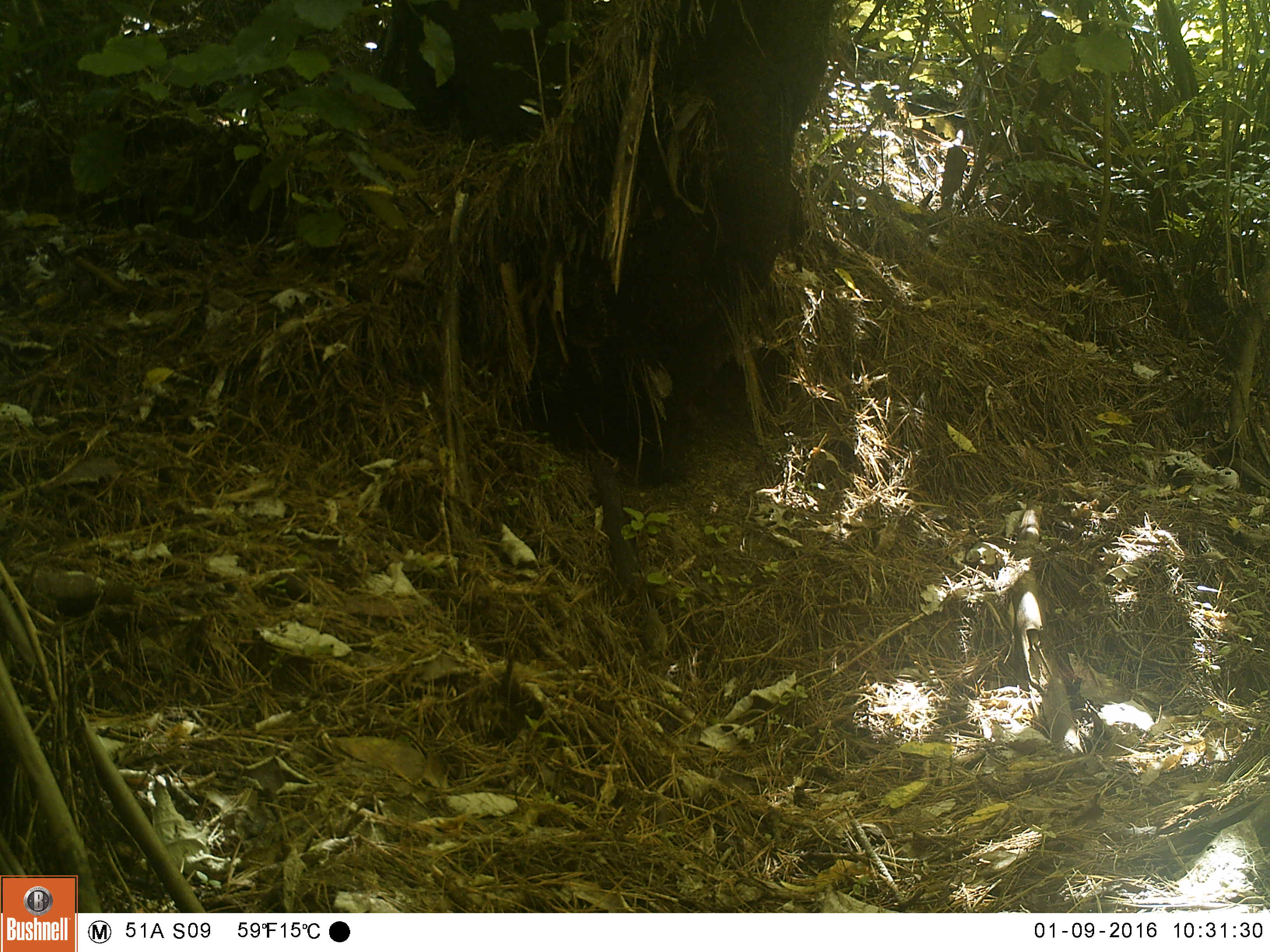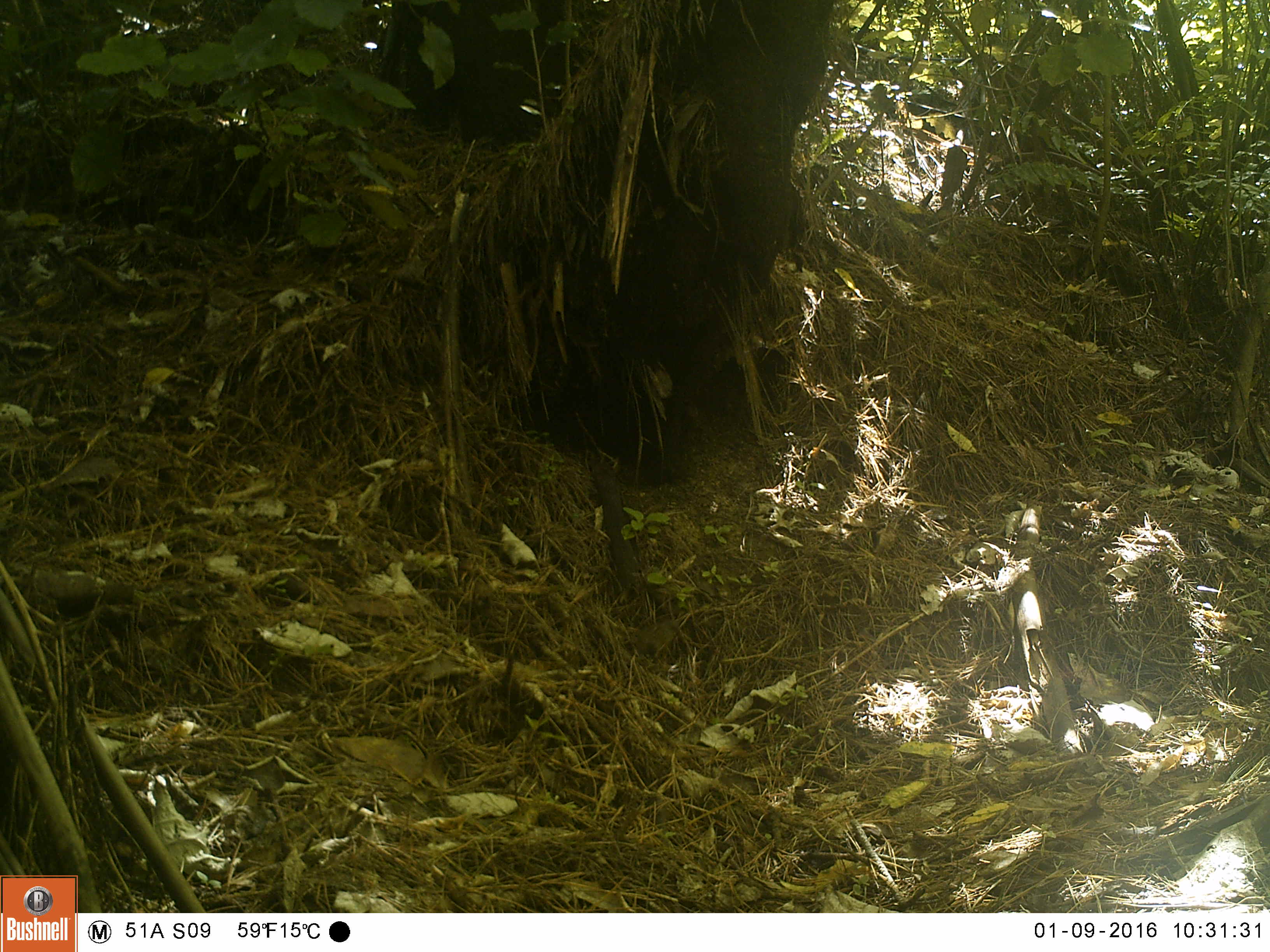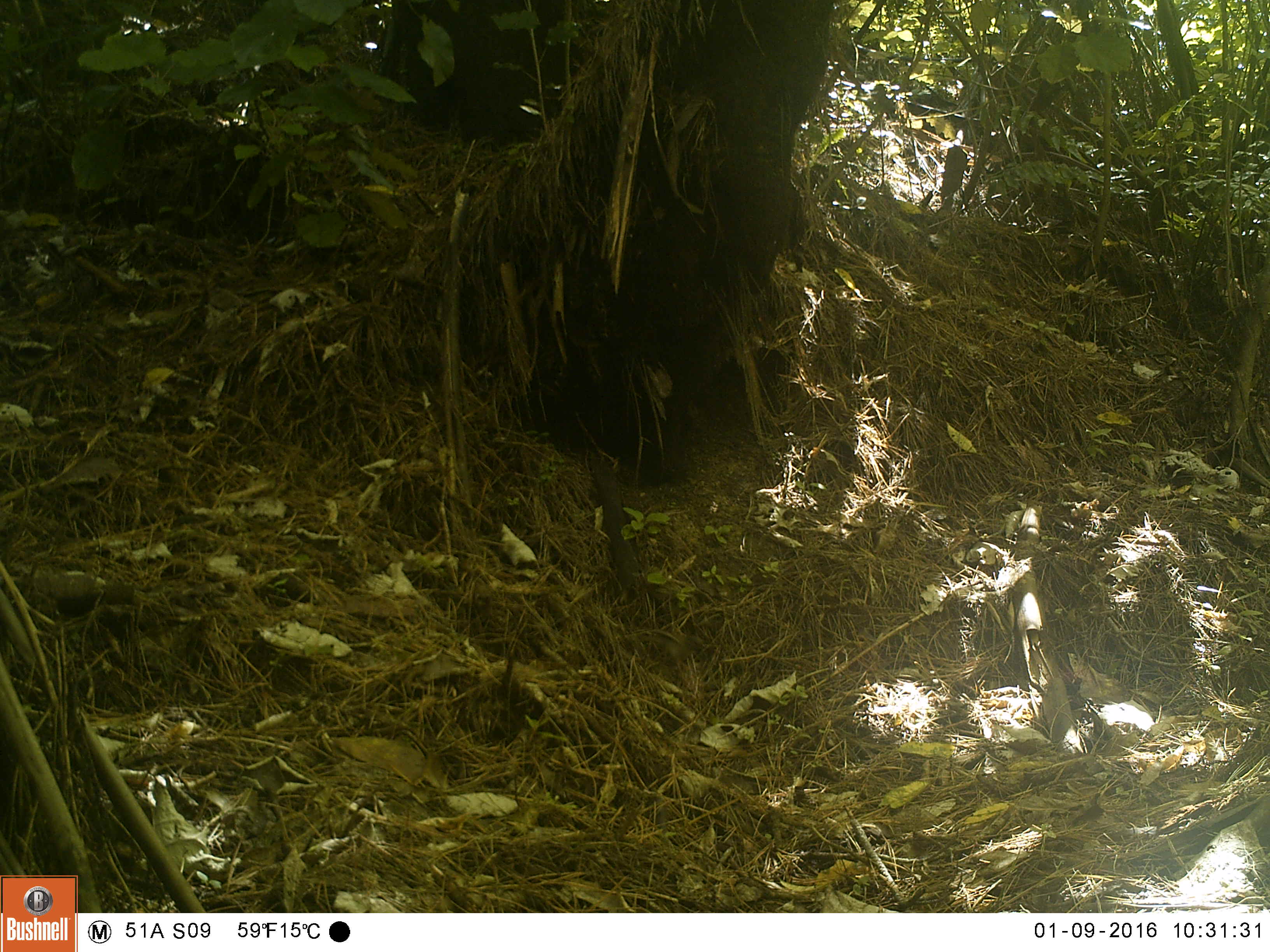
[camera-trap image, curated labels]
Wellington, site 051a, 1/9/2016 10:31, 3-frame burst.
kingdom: Animalia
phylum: Chordata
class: Aves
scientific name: Aves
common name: bird